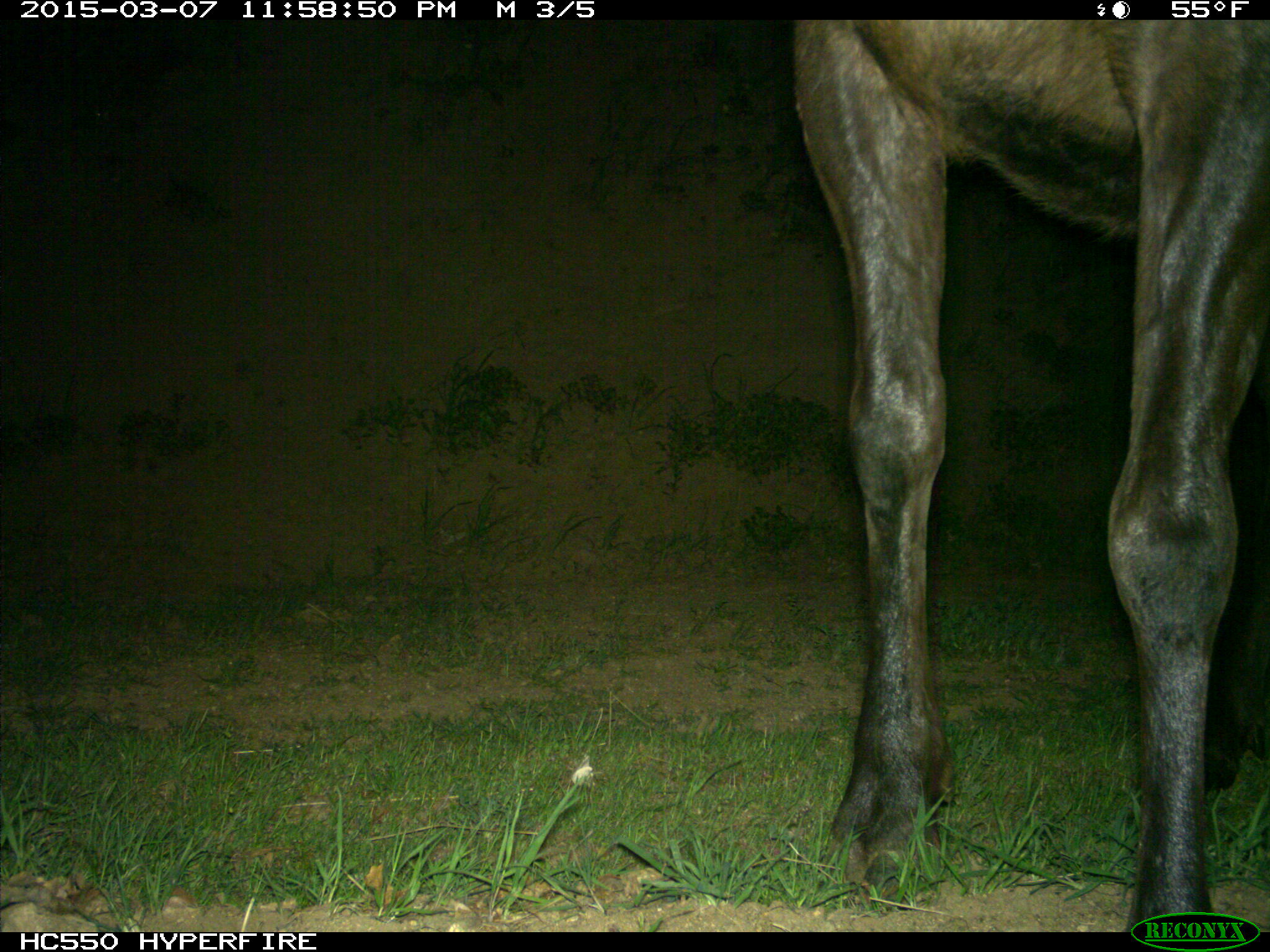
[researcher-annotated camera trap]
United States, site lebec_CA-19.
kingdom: Animalia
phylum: Chordata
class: Mammalia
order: Artiodactyla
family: Cervidae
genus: Cervus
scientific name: Cervus canadensis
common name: elk